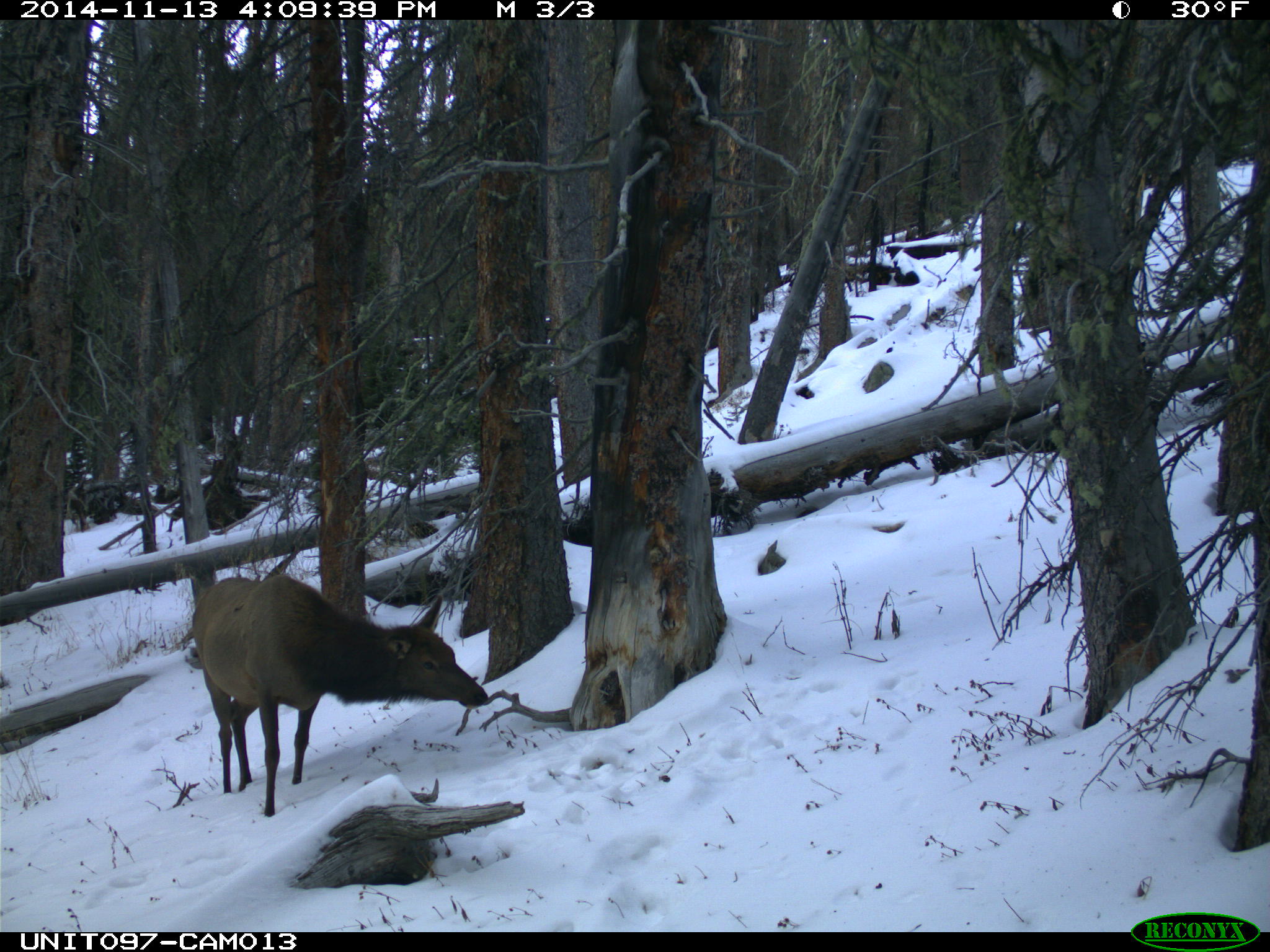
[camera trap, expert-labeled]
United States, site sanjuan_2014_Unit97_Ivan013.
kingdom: Animalia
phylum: Chordata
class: Mammalia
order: Artiodactyla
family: Cervidae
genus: Cervus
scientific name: Cervus elaphus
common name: red deer